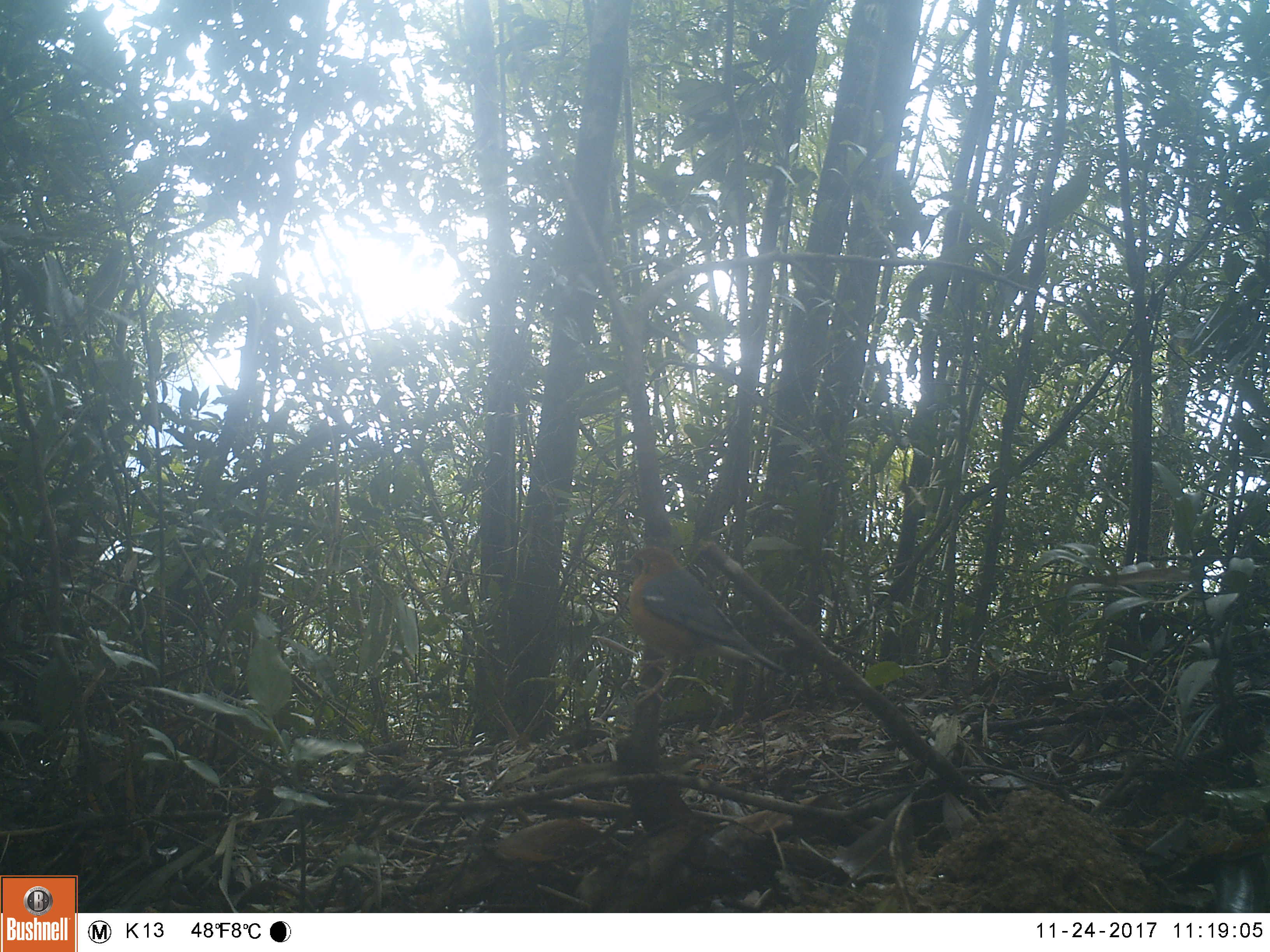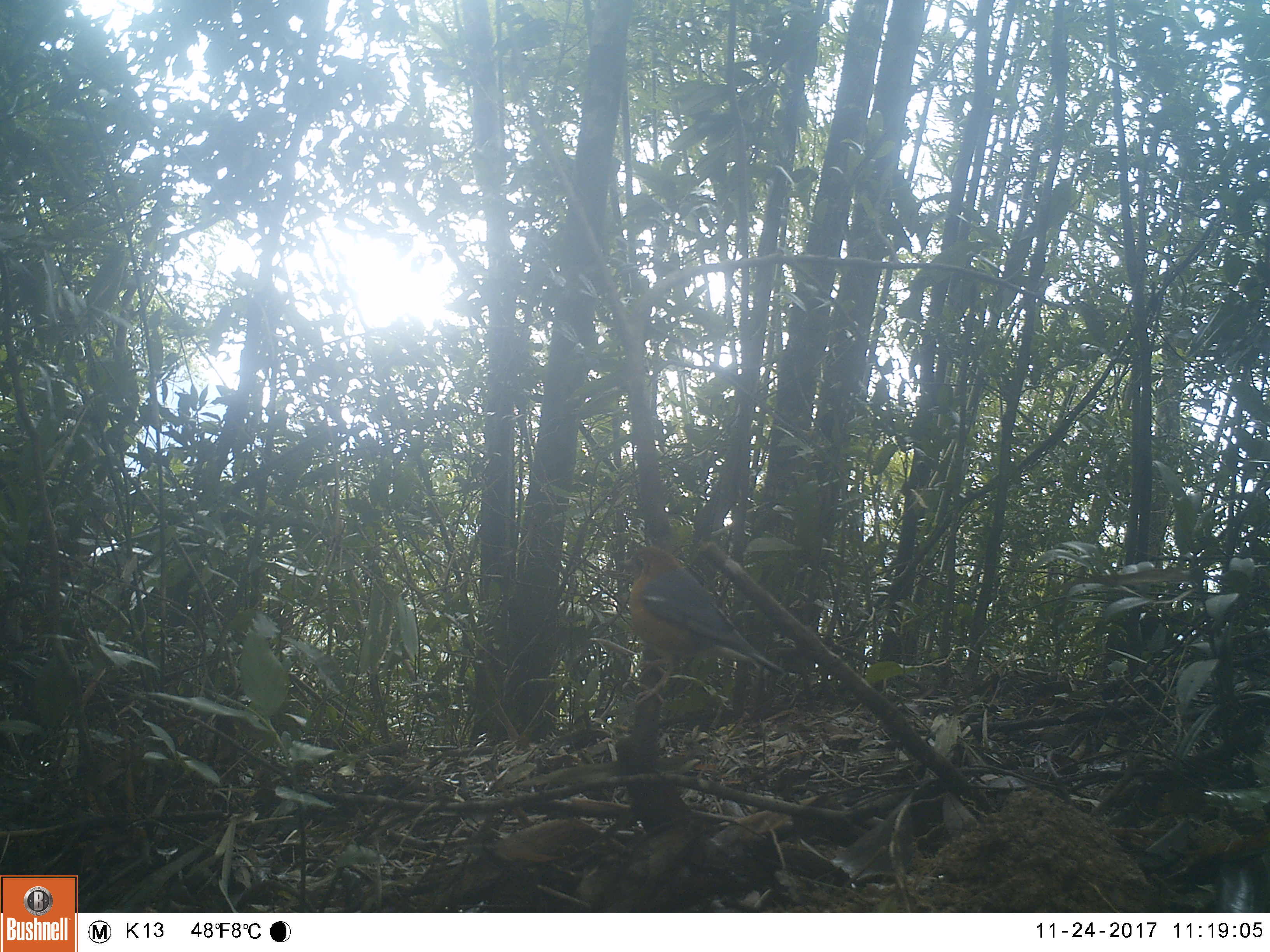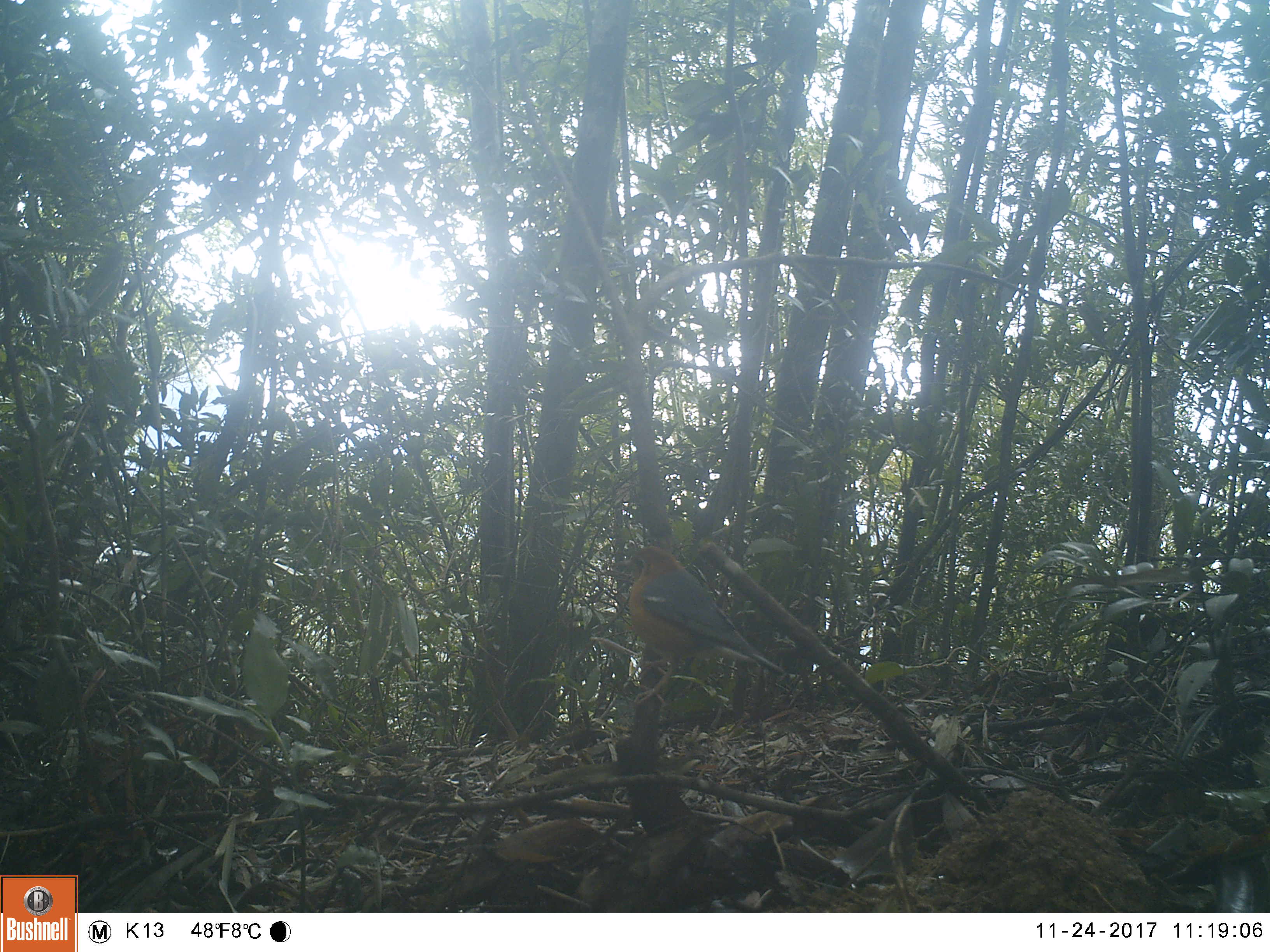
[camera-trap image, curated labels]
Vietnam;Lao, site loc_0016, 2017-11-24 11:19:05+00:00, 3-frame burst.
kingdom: Animalia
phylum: Chordata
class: Aves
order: Passeriformes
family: Turdidae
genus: Geokichla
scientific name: Geokichla citrina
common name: orange-headed thrush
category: orange headed thrush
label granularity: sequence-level